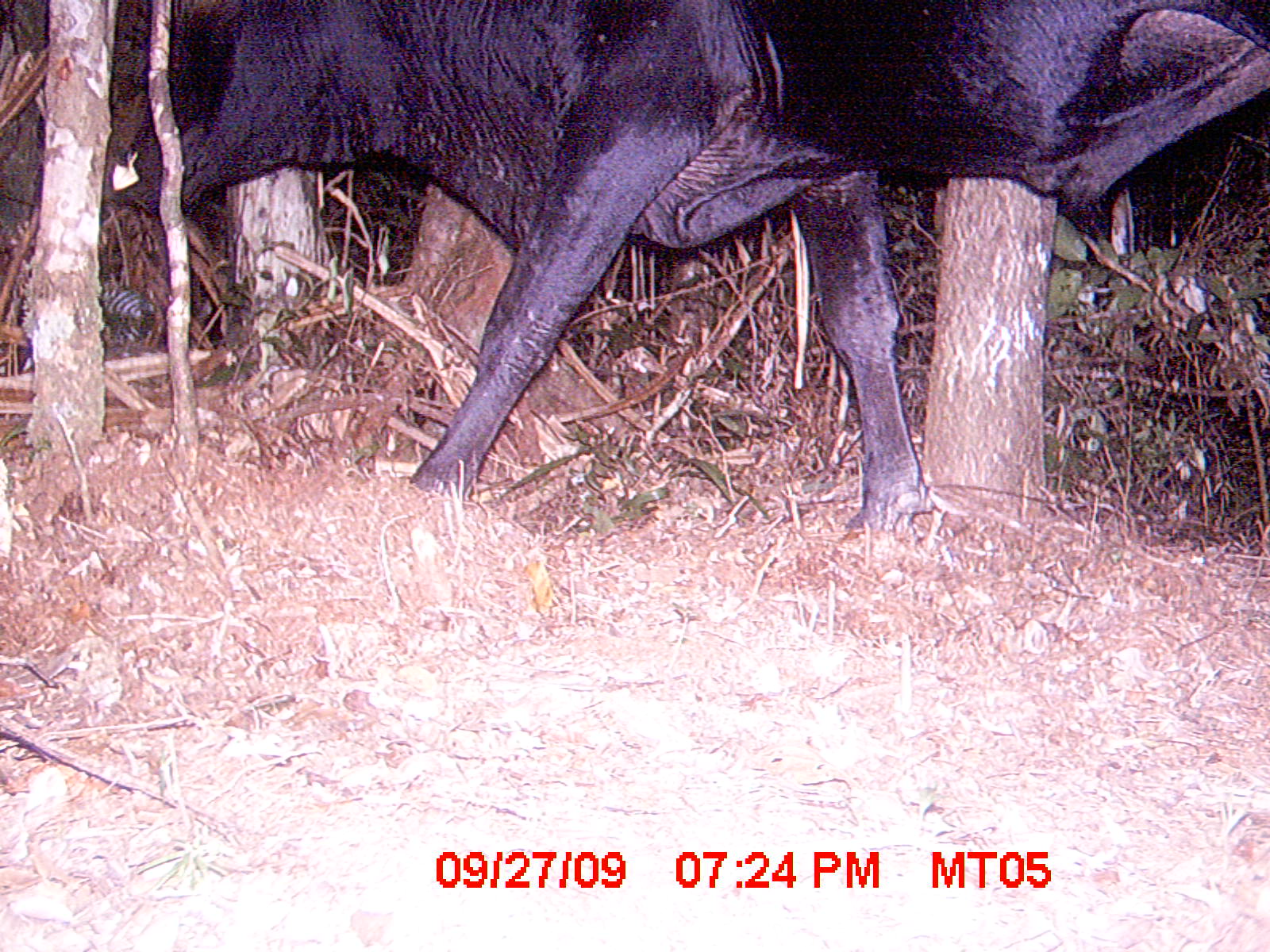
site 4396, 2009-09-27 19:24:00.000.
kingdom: Animalia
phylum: Chordata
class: Mammalia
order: Artiodactyla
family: Bovidae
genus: Bos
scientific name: Bos taurus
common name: domestic cattle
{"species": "Bos taurus (domestic cattle)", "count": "2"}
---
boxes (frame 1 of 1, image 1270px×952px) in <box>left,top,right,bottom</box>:
bos taurus: <box>104,0,1270,541</box>